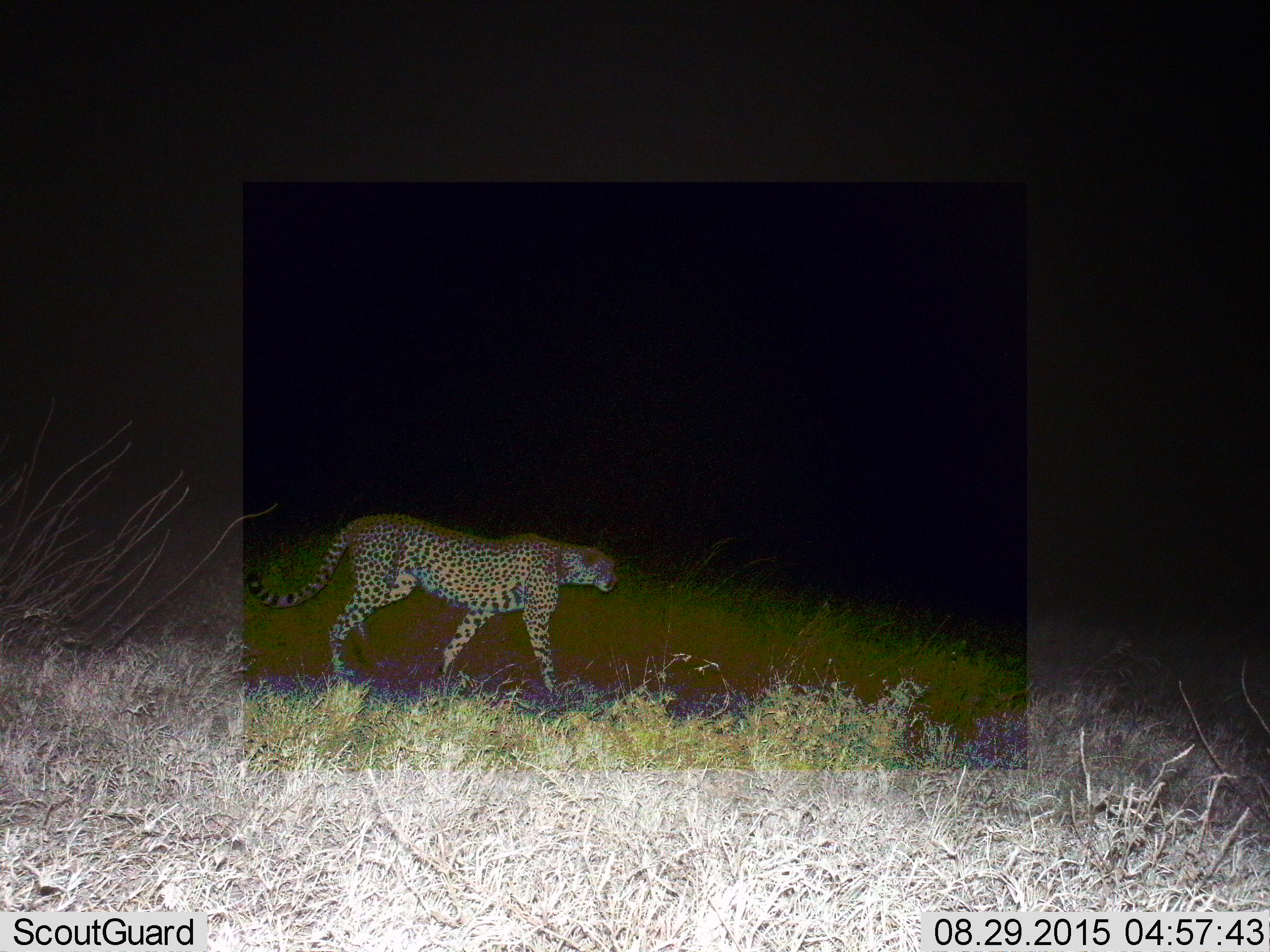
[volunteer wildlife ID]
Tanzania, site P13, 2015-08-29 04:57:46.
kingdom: Animalia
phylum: Chordata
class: Mammalia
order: Carnivora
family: Felidae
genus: Acinonyx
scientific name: Acinonyx jubatus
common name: cheetah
Cheetah (Acinonyx jubatus), count 1. Behavior (volunteer vote fractions): standing 0%, resting 0%, moving 100%, interacting 0%. Young present (vote fraction): 0%. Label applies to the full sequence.